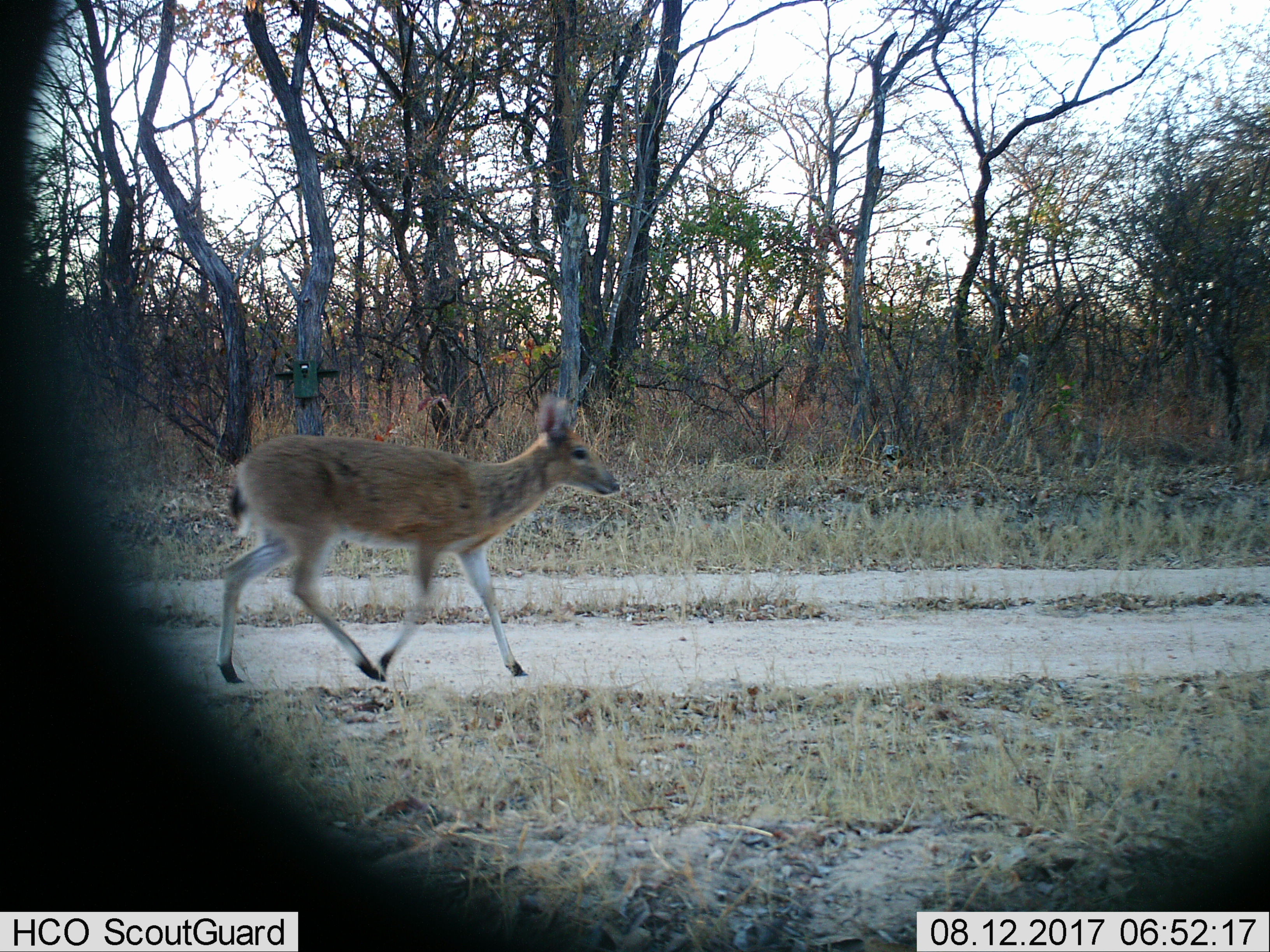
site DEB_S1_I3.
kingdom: Animalia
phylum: Chordata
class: Mammalia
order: Artiodactyla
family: Bovidae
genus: Sylvicapra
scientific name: Sylvicapra grimmia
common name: common duiker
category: duikercommongrey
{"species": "duikercommongrey (common duiker) (Sylvicapra grimmia)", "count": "1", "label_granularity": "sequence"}